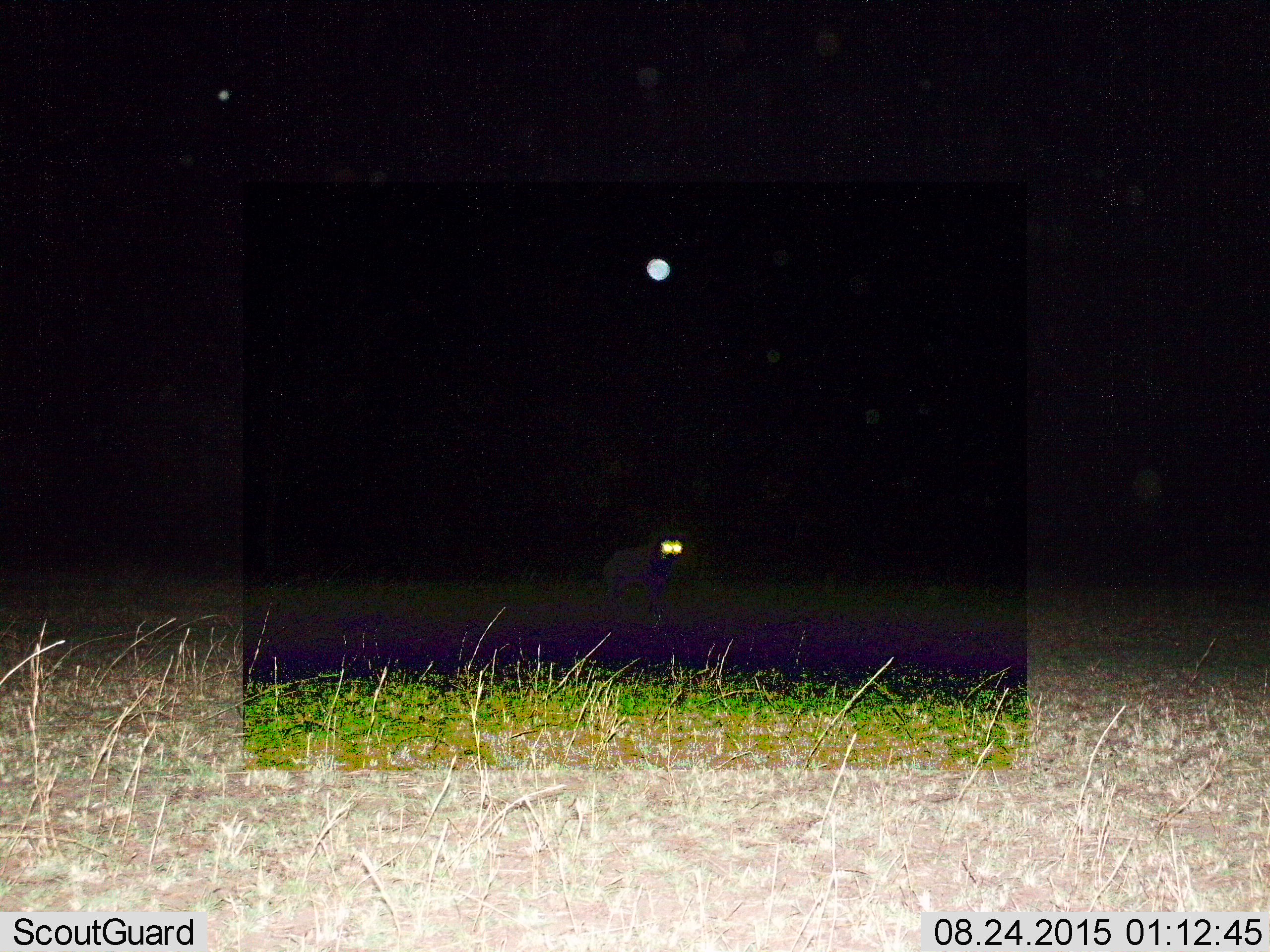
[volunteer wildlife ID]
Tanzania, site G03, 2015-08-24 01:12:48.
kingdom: Animalia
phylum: Chordata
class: Mammalia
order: Carnivora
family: Hyaenidae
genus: Crocuta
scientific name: Crocuta crocuta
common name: spotted hyena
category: hyenaspotted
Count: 1.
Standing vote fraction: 89%.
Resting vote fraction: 0%.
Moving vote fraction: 11%.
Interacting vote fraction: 0%.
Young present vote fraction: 0%.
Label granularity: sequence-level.